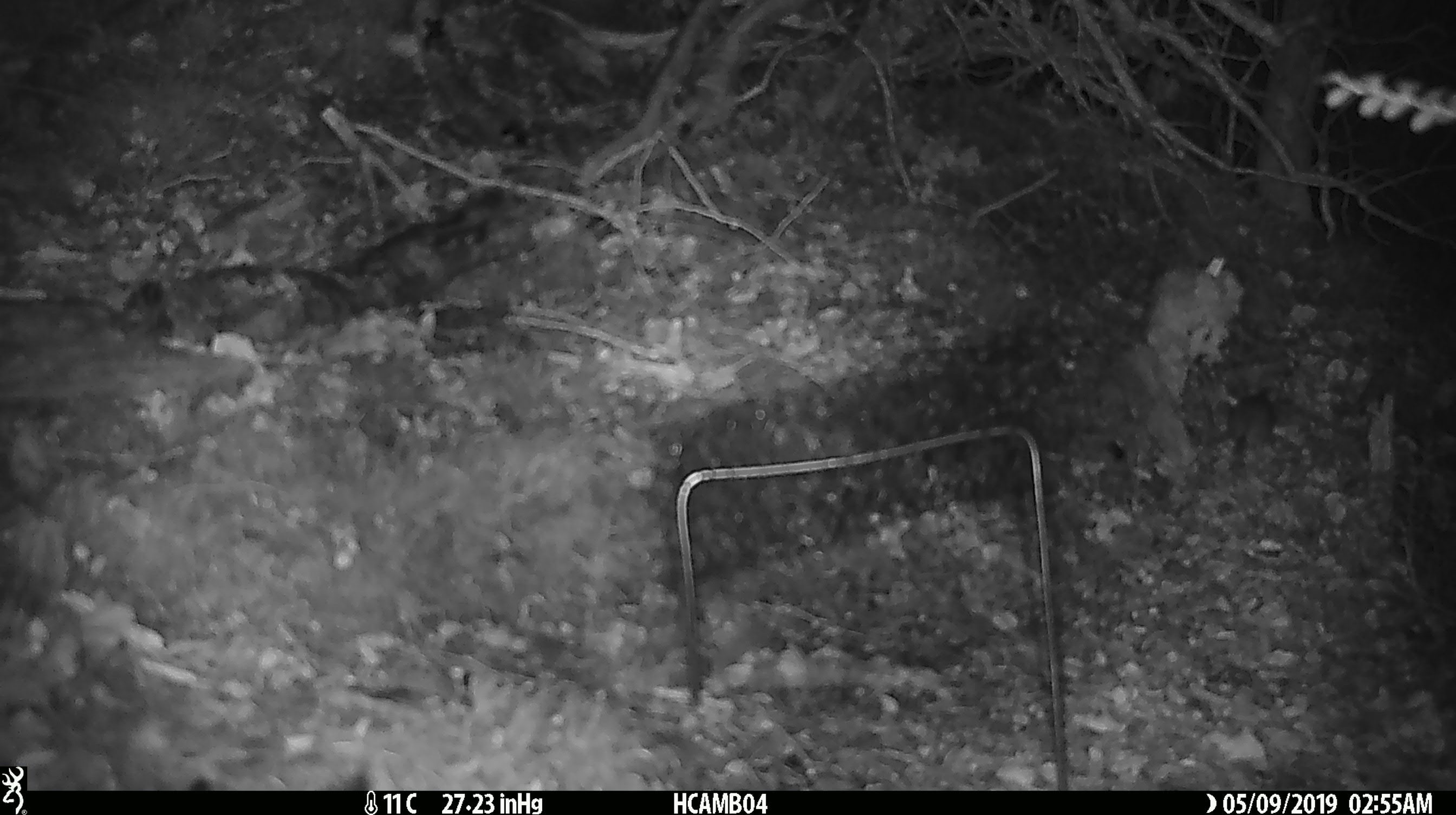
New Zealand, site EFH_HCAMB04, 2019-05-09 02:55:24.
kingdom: Animalia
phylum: Chordata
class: Mammalia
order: Rodentia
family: Muridae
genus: Mus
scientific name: Mus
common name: mouse